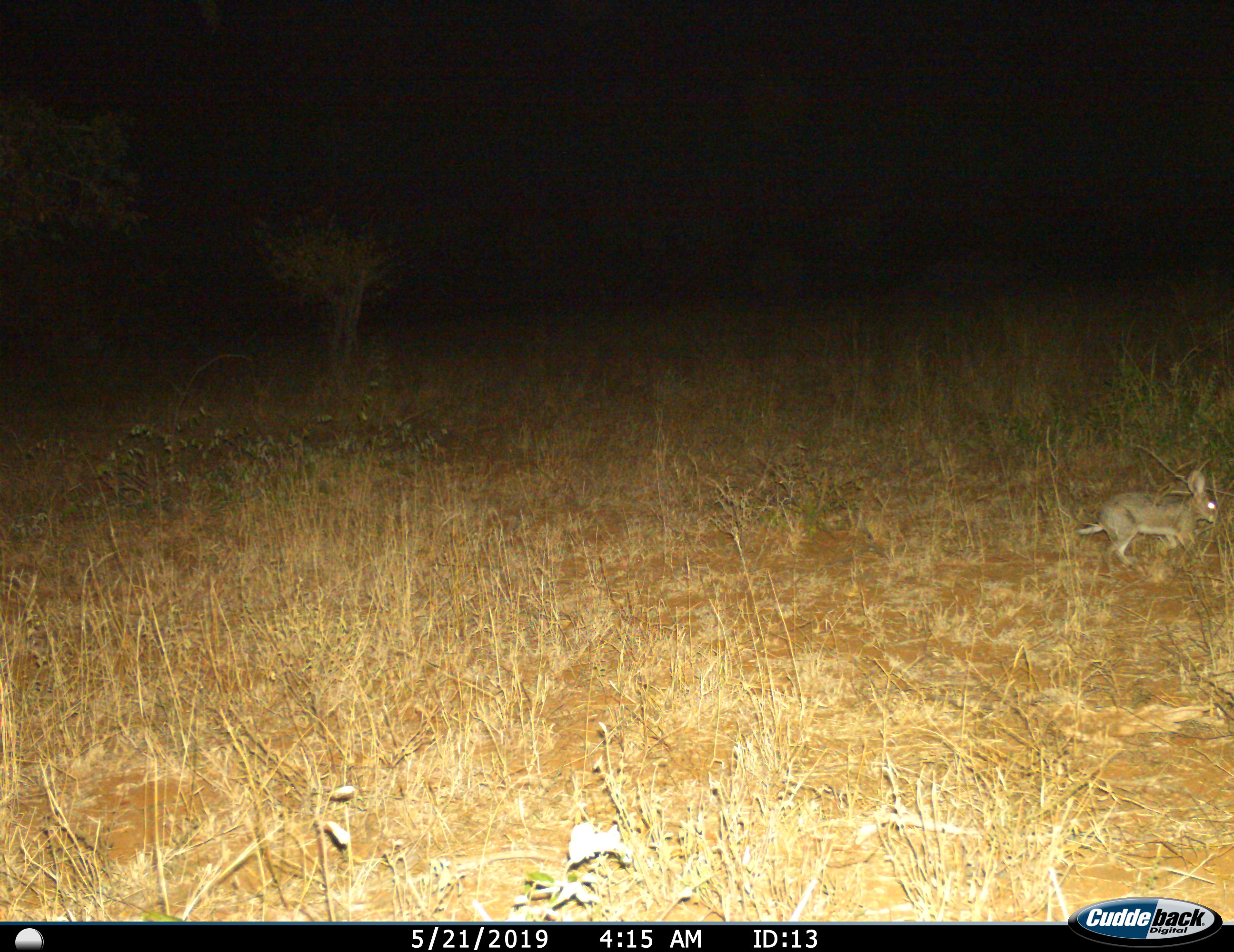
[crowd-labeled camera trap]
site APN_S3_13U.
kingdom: Animalia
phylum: Chordata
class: Mammalia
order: Lagomorpha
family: Leporidae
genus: Lepus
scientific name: Lepus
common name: hare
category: hareunknown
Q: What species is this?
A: Hareunknown (hare) (Lepus).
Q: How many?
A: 1.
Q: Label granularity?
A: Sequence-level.